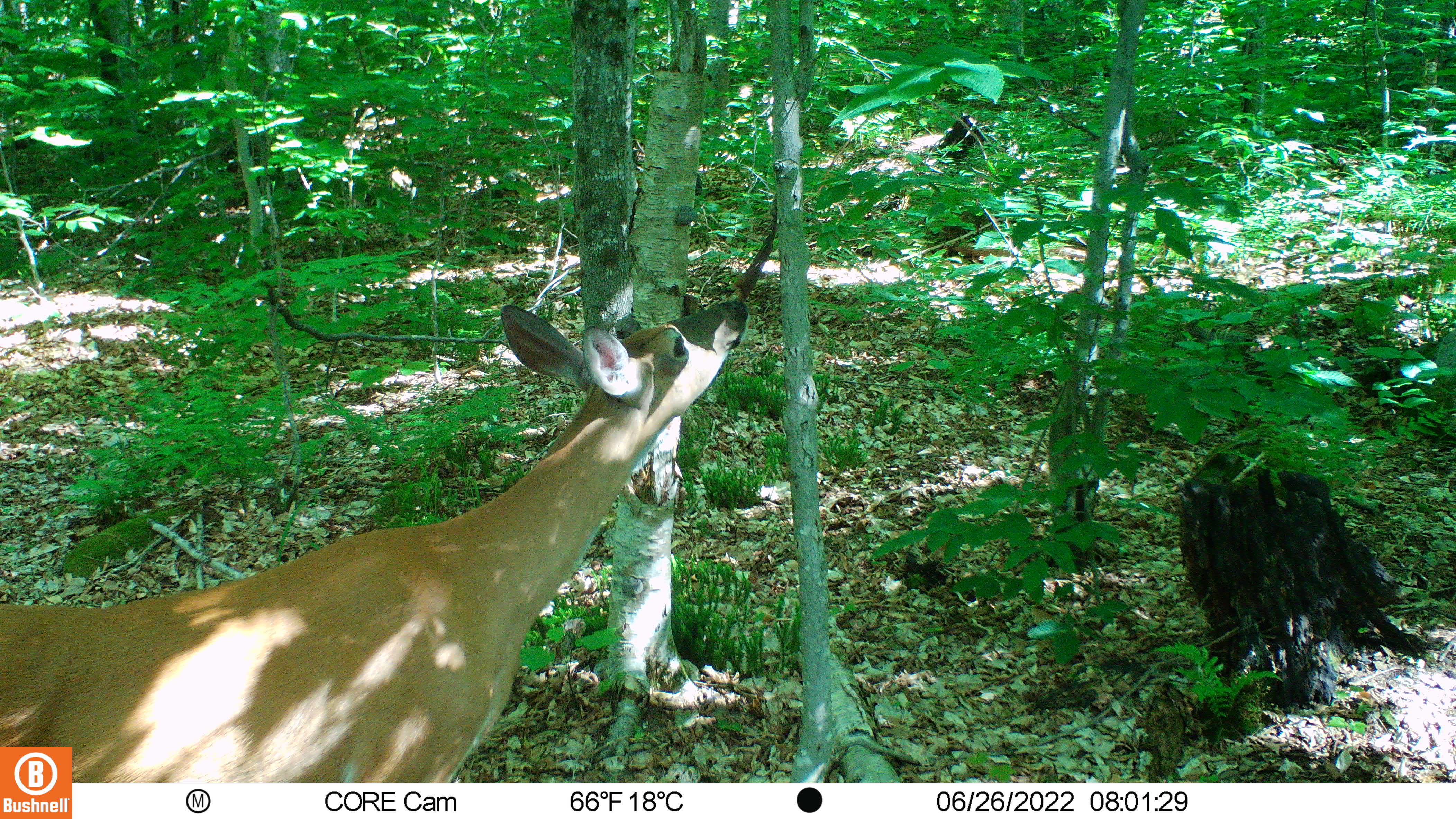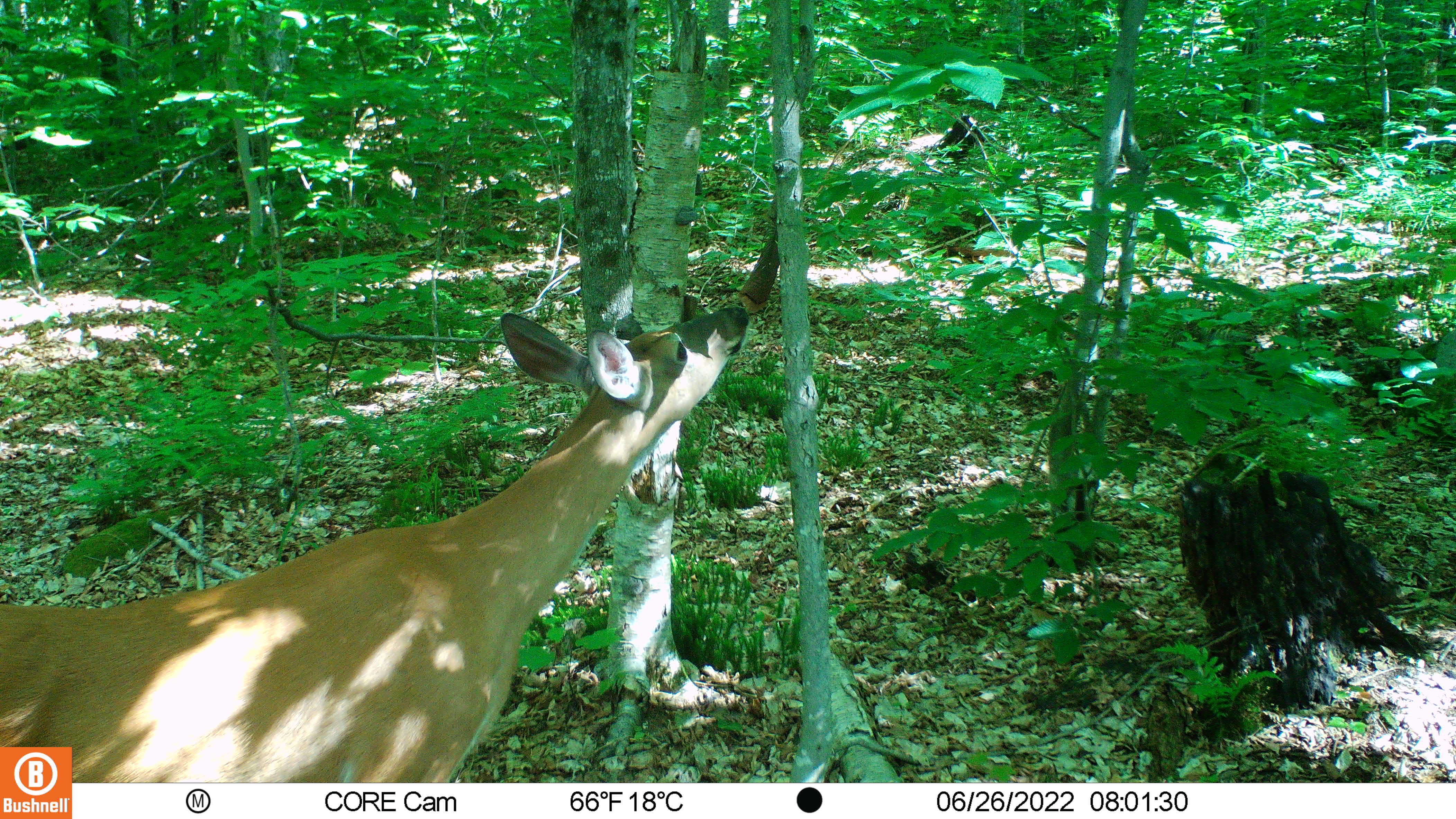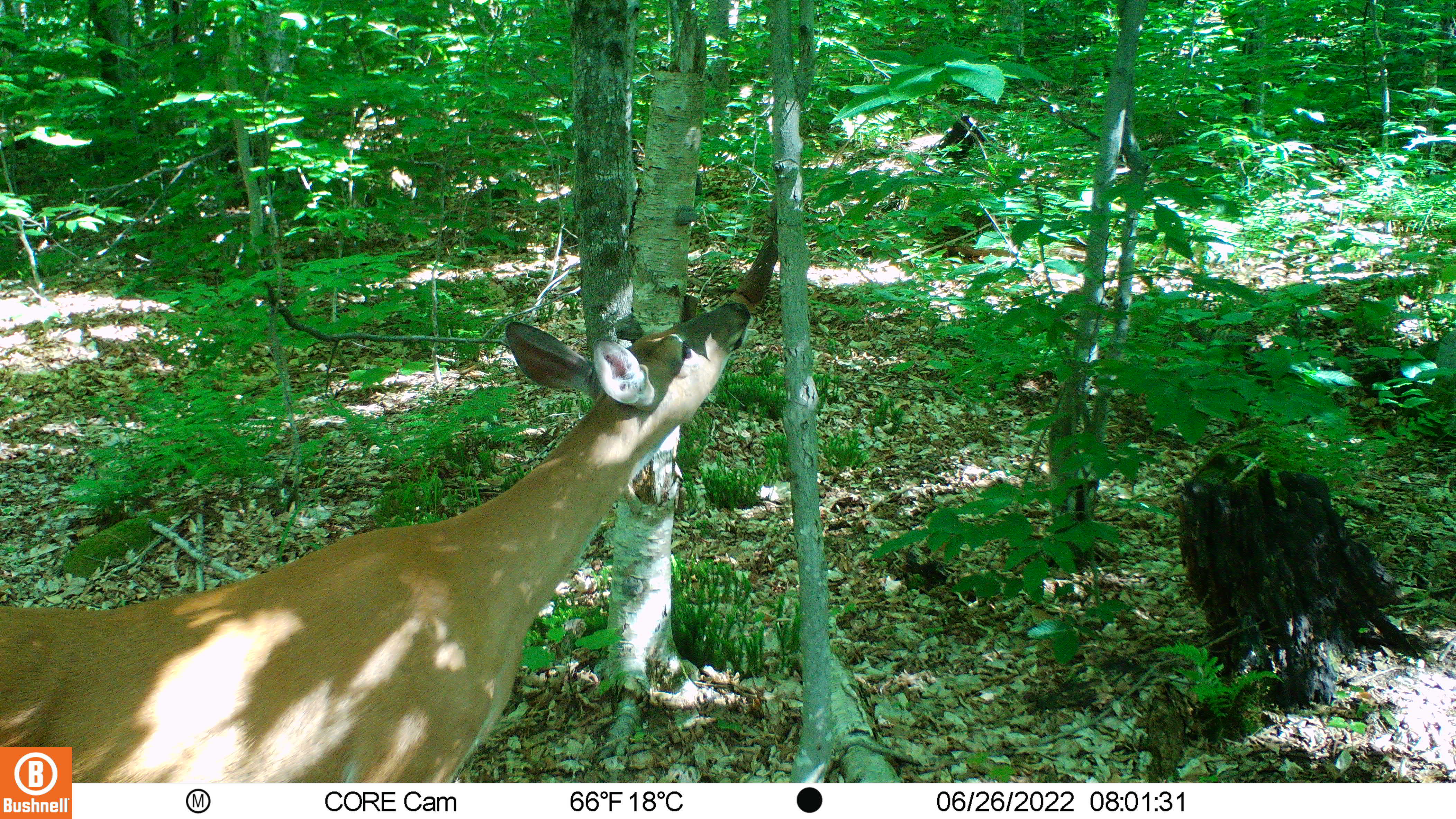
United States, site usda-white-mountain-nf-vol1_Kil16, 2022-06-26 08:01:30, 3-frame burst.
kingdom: Animalia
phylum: Chordata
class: Mammalia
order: Artiodactyla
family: Cervidae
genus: Odocoileus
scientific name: Odocoileus virginianus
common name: white-tailed deer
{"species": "white-tailed deer (Odocoileus virginianus)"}